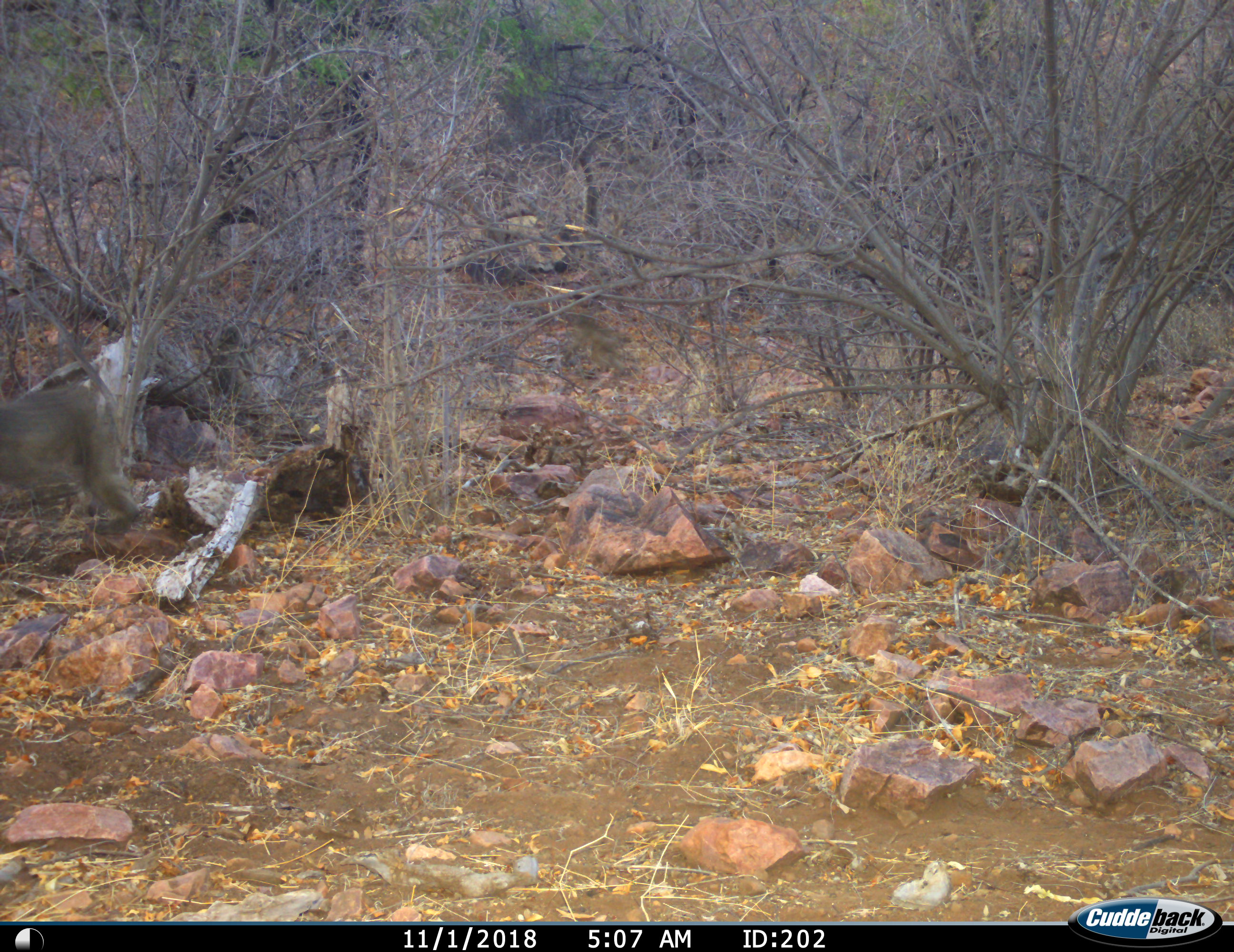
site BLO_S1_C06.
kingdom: Animalia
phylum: Chordata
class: Mammalia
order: Primates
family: Cercopithecidae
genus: Papio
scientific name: Papio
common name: baboon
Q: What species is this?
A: Baboon (Papio).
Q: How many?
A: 1.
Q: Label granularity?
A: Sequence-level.